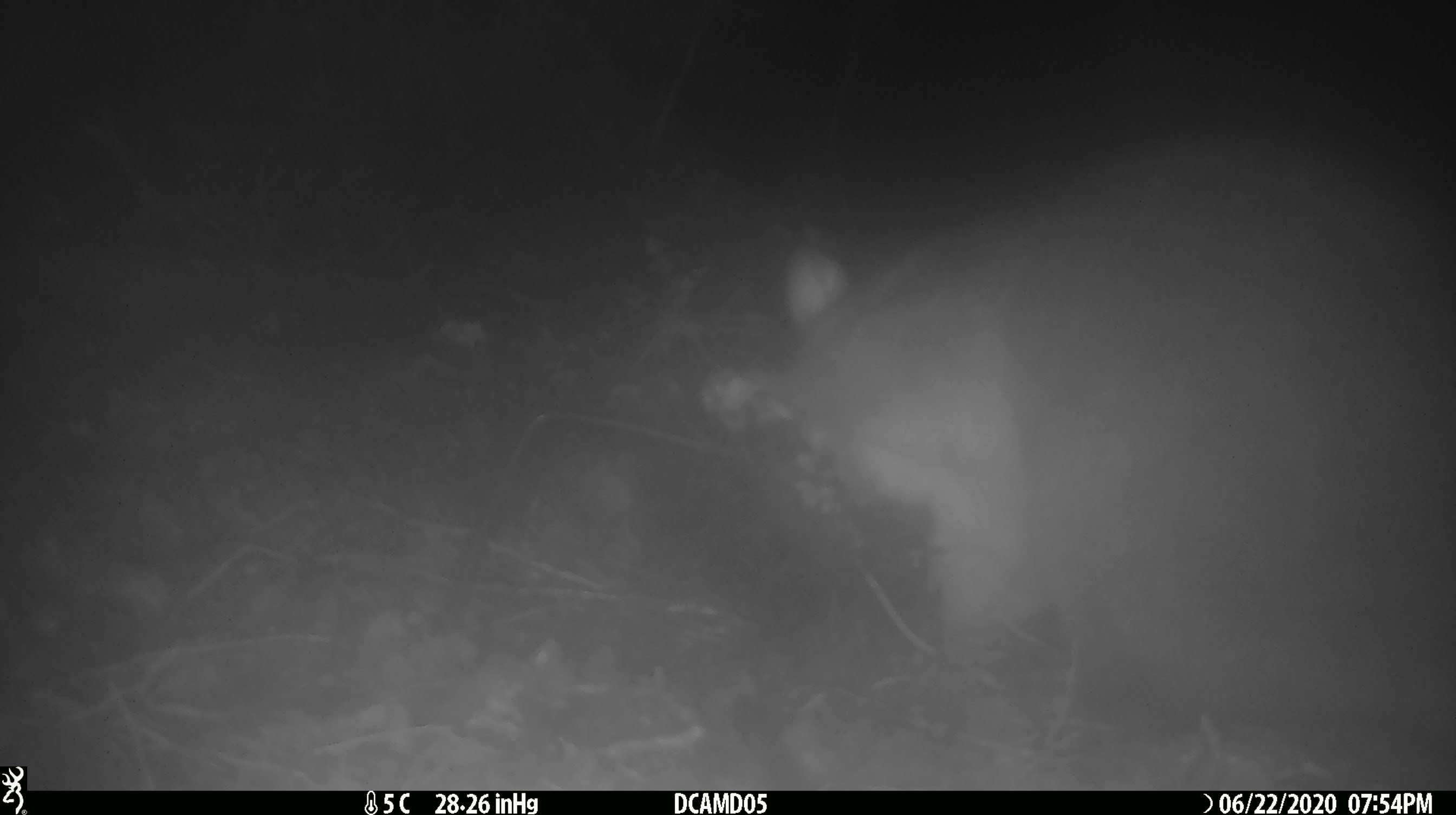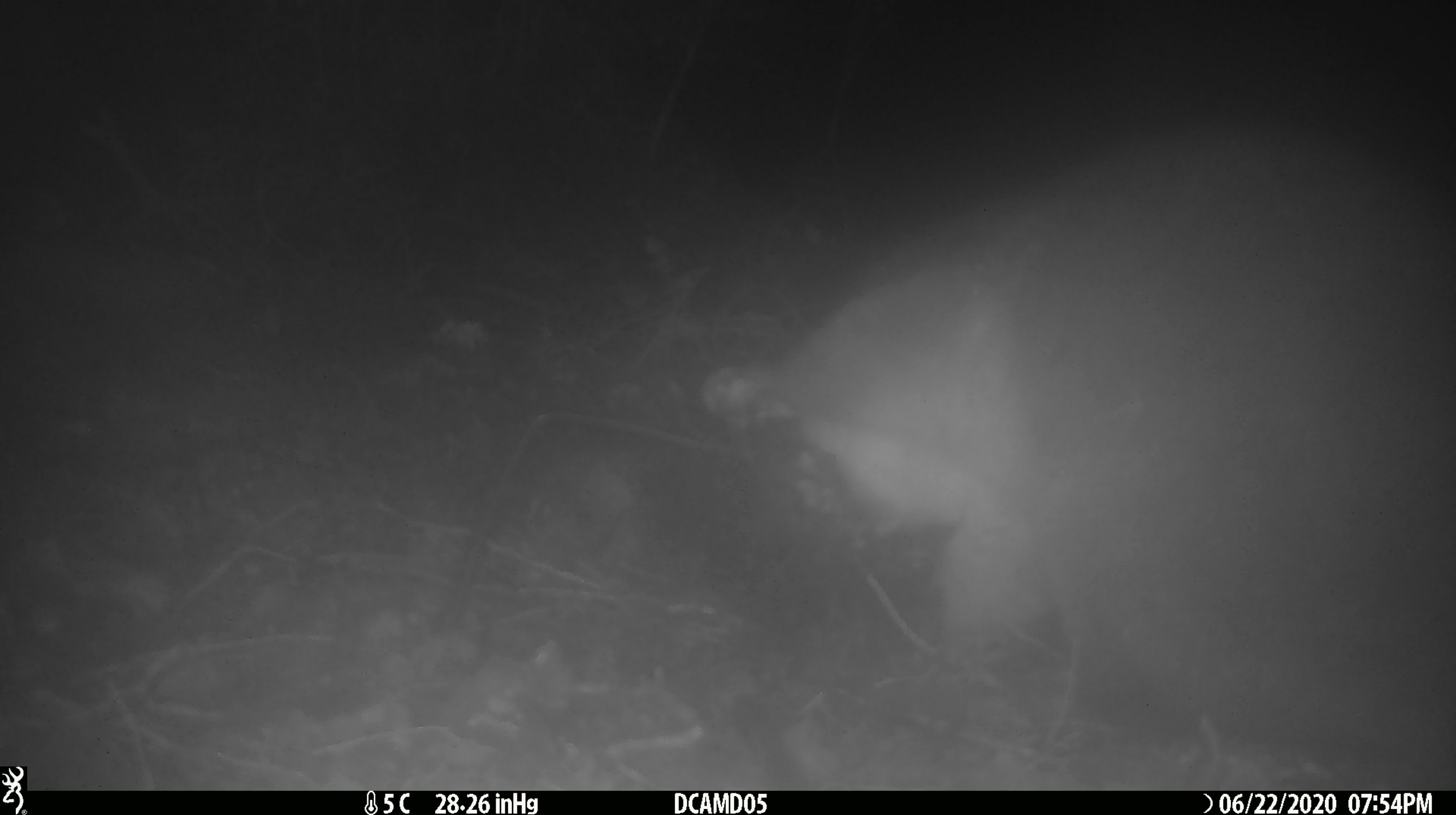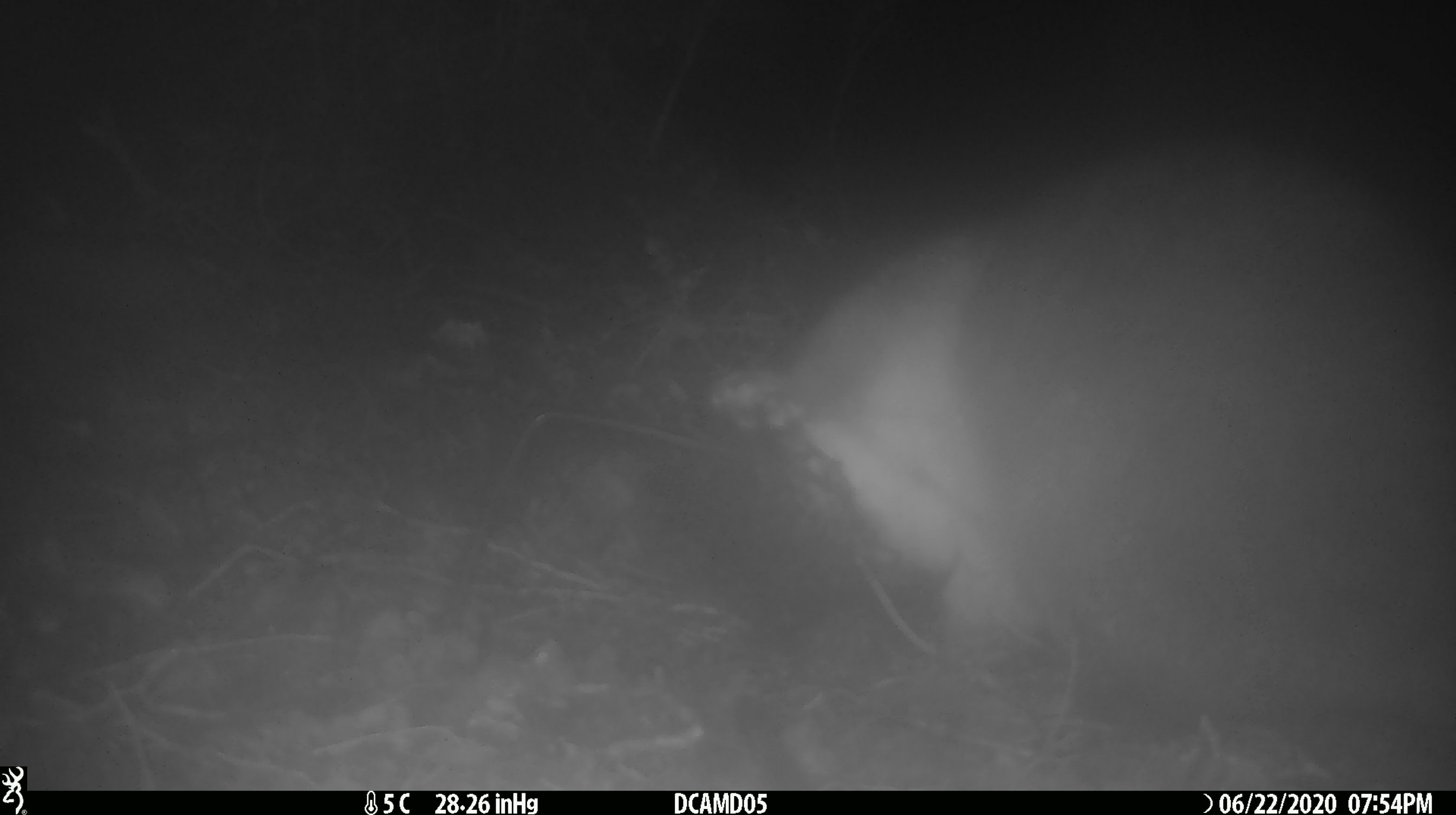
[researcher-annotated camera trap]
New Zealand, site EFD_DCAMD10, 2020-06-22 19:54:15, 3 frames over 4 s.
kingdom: Animalia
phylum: Chordata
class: Mammalia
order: Diprotodontia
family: Phalangeridae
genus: Trichosurus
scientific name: Trichosurus vulpecula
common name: common brushtail possum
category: possum